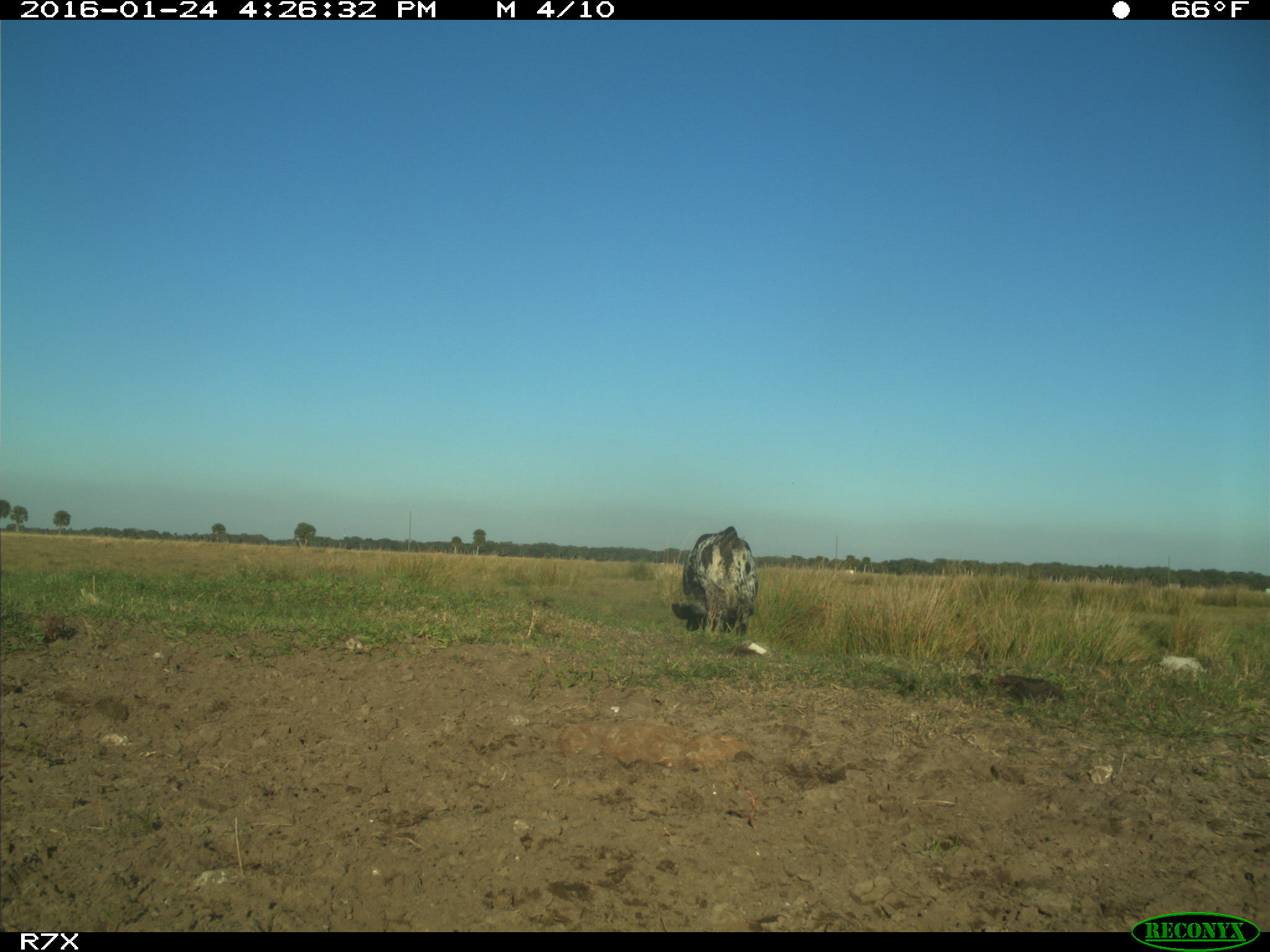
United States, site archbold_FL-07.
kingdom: Animalia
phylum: Chordata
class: Mammalia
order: Artiodactyla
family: Bovidae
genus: Bos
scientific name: Bos taurus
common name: domestic cow